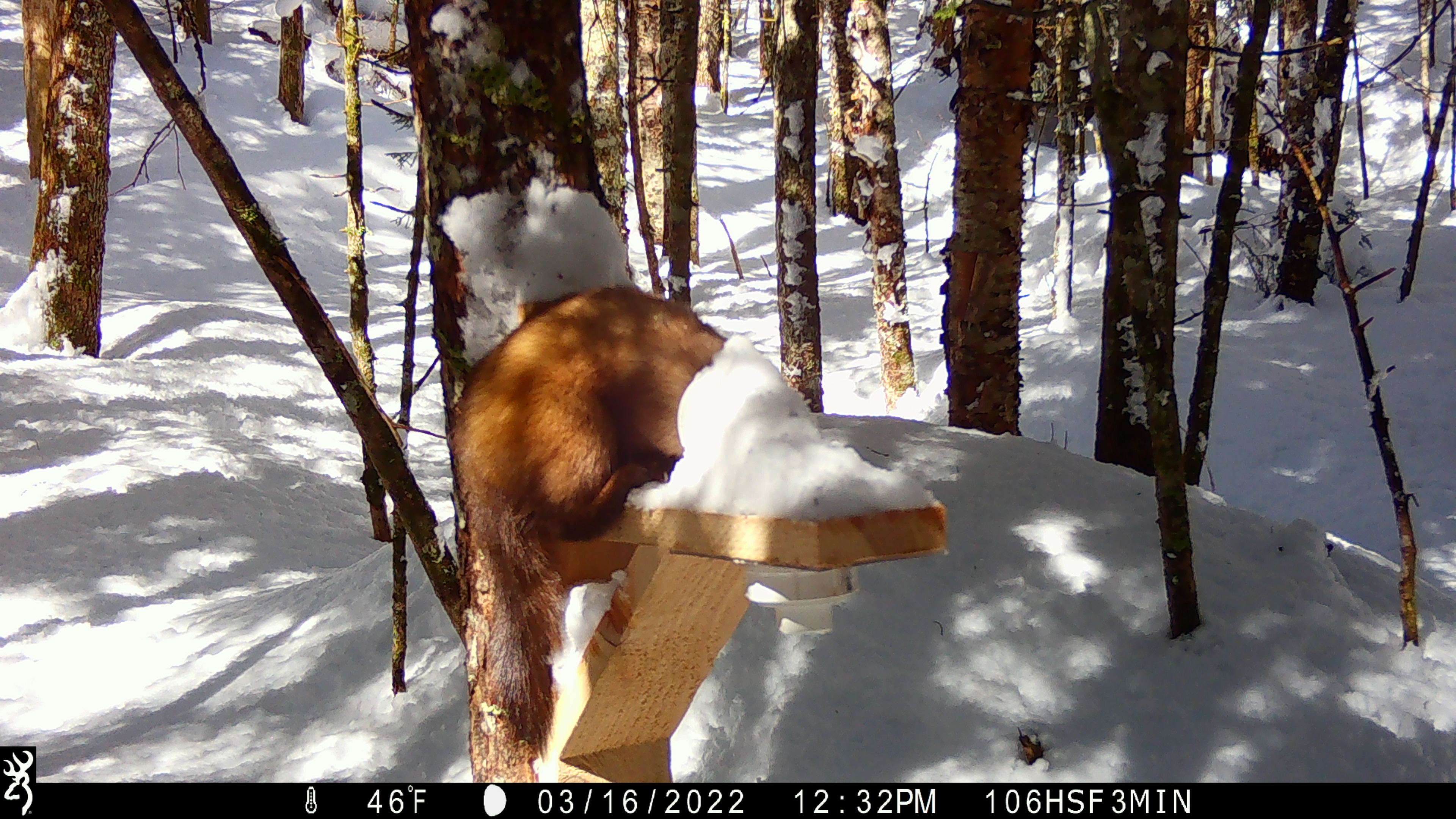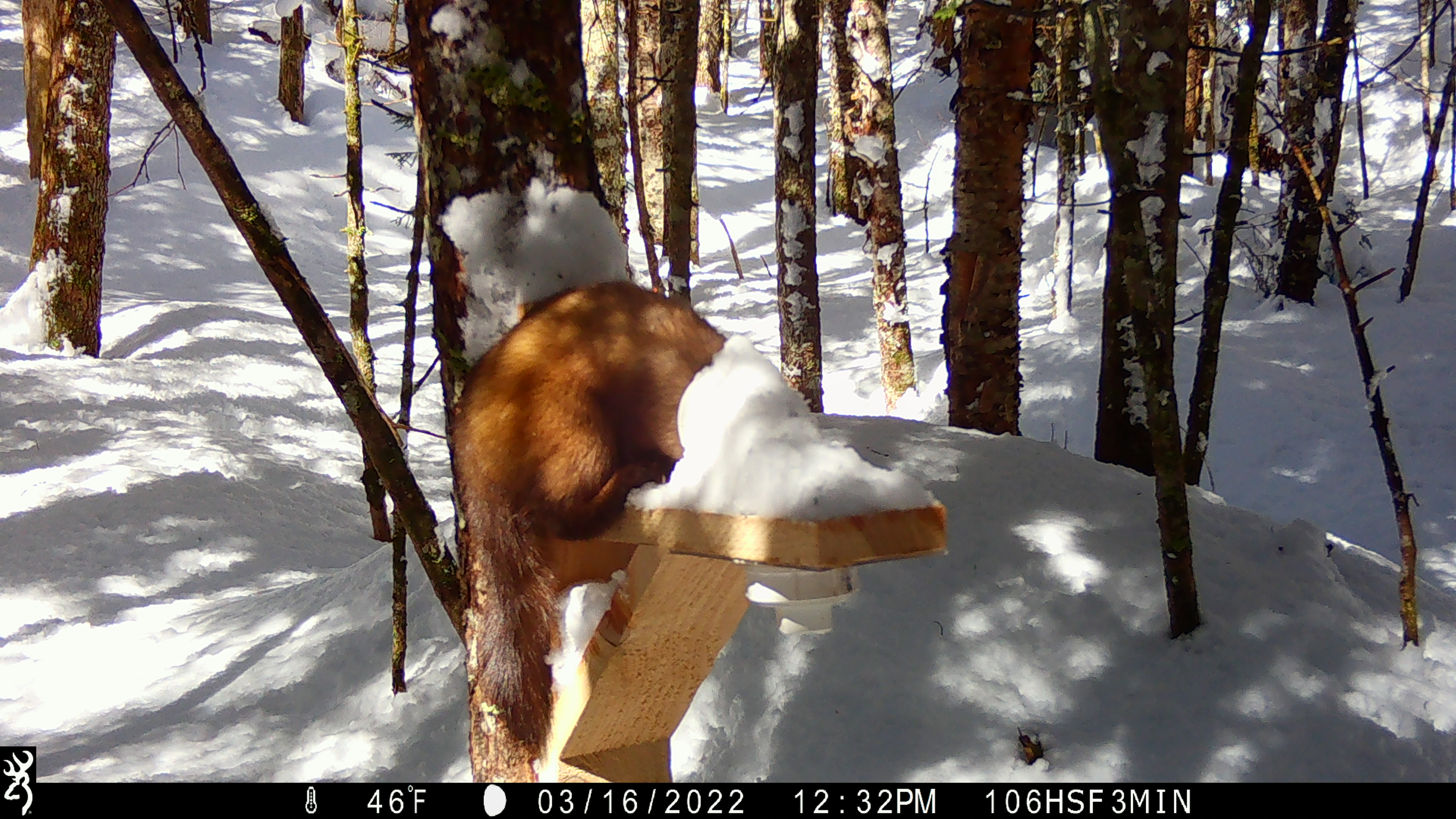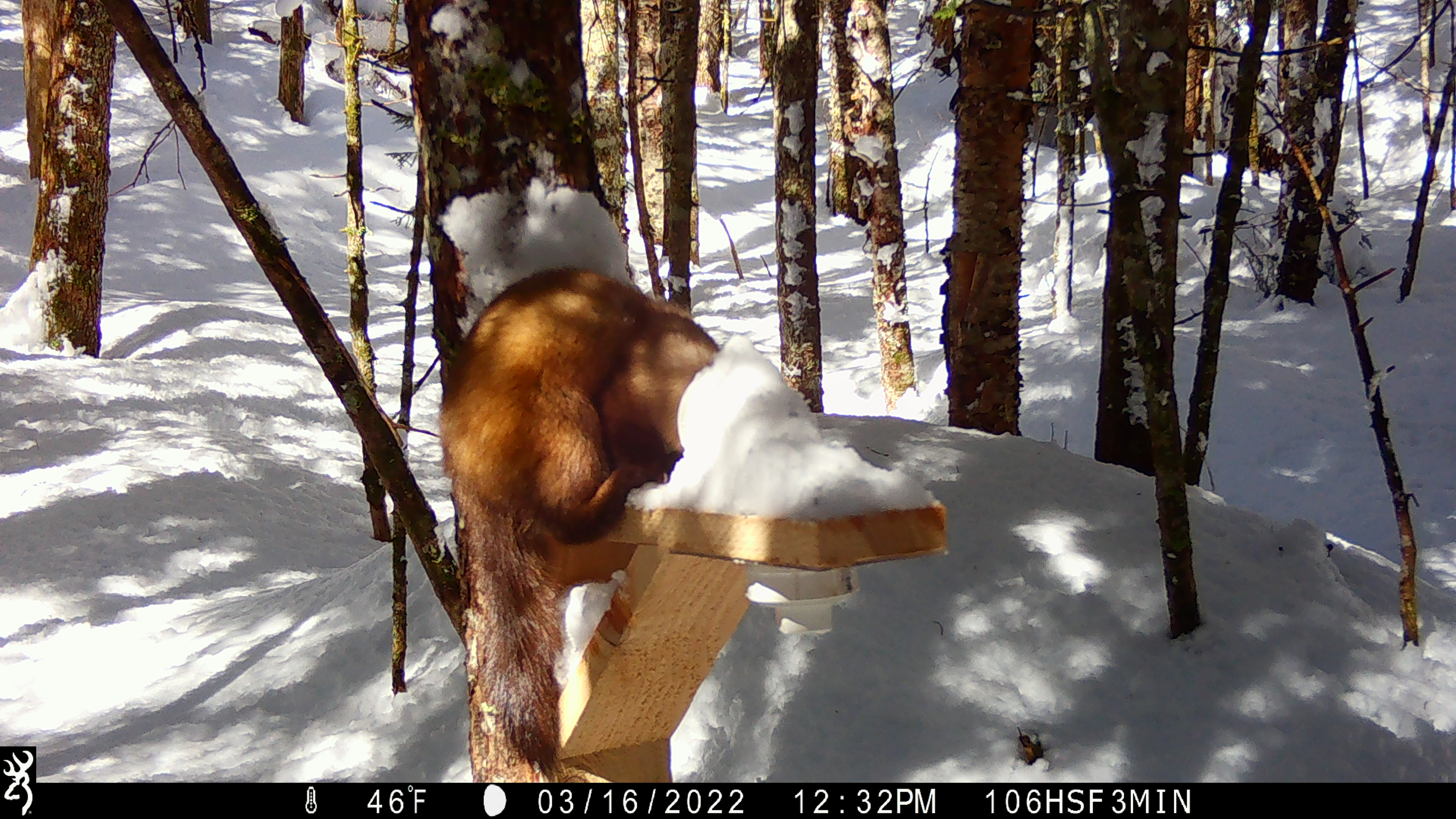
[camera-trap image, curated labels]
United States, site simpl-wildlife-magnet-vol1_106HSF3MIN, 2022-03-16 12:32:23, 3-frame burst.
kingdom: Animalia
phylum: Chordata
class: Mammalia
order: Carnivora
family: Mustelidae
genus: Martes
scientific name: Martes americana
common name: american marten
American marten (Martes americana).